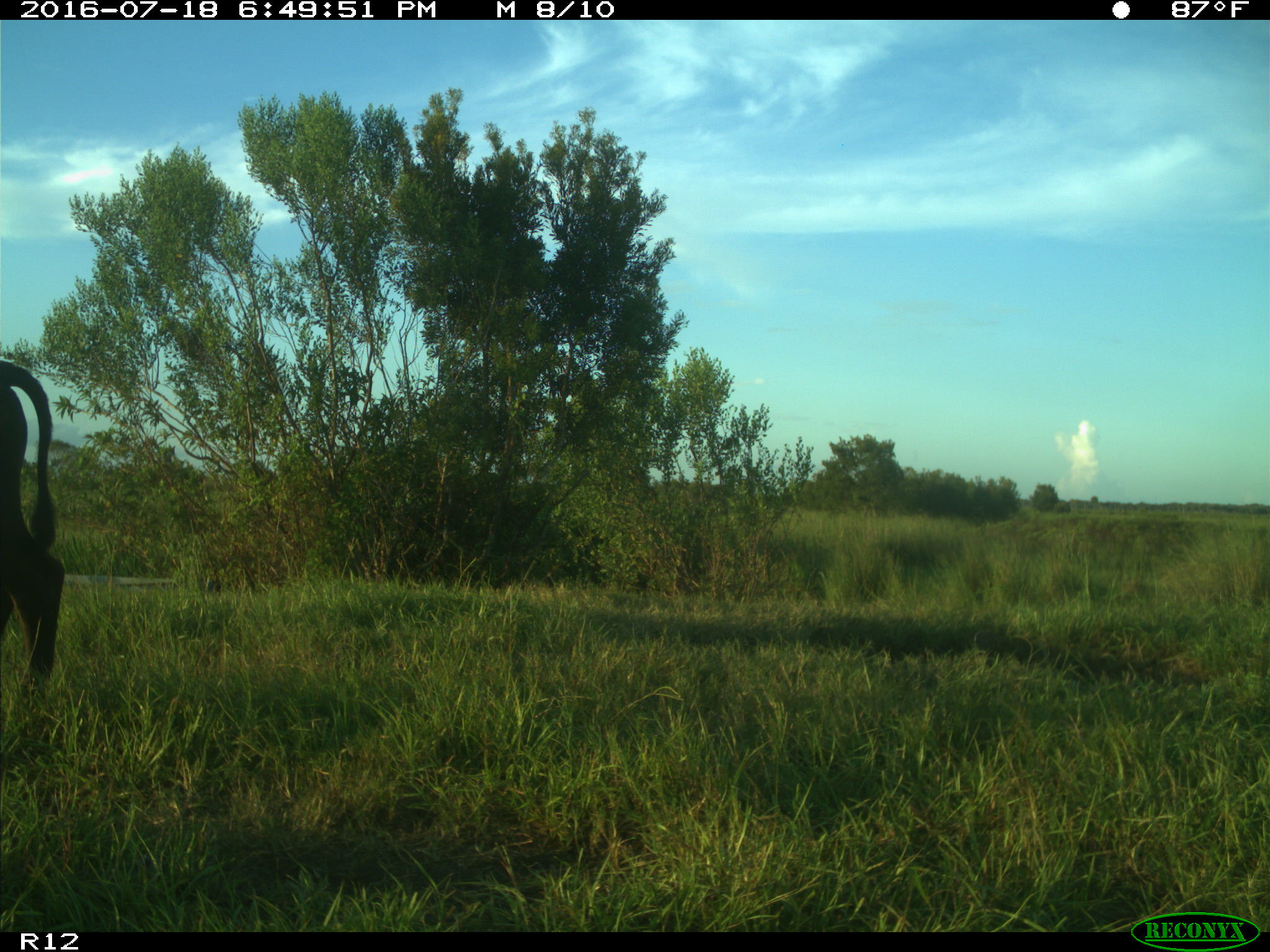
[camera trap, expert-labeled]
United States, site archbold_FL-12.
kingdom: Animalia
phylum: Chordata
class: Mammalia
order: Artiodactyla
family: Bovidae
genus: Bos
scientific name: Bos taurus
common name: domestic cow